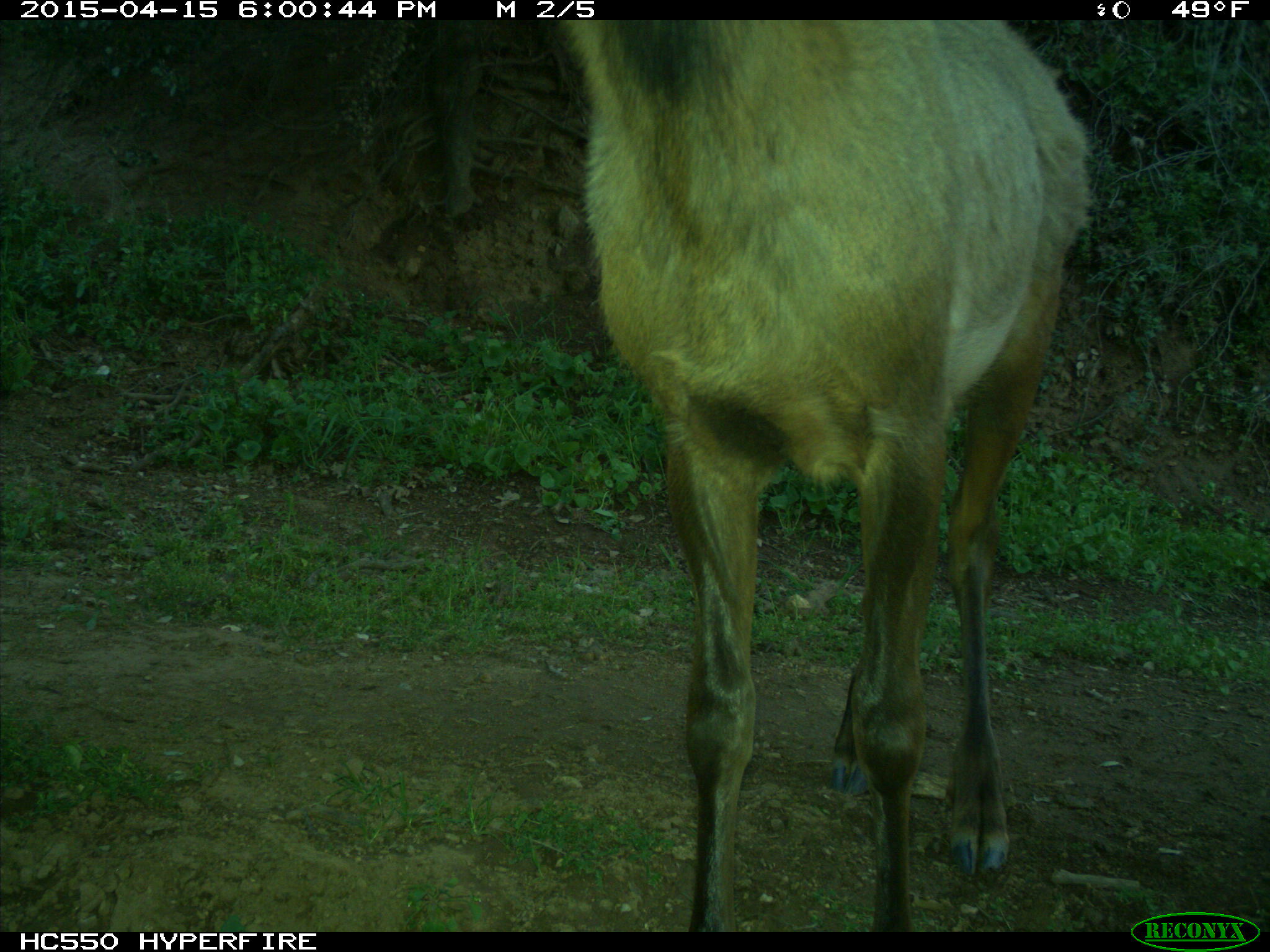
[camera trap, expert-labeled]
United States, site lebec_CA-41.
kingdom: Animalia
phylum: Chordata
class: Mammalia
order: Artiodactyla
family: Cervidae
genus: Cervus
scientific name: Cervus canadensis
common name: elk